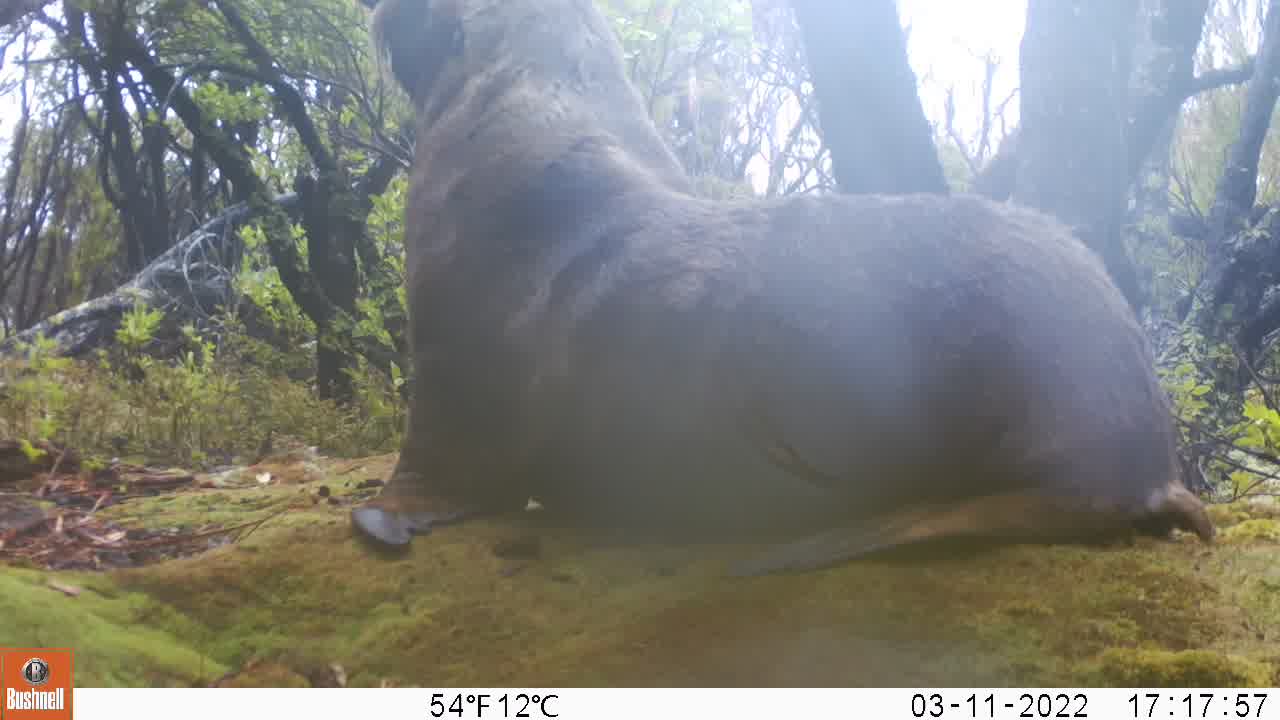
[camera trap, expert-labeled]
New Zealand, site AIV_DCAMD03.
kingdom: Animalia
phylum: Chordata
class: Mammalia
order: Carnivora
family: Otariidae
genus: Phocarctos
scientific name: Phocarctos hookeri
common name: new zealand sea lion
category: sealion